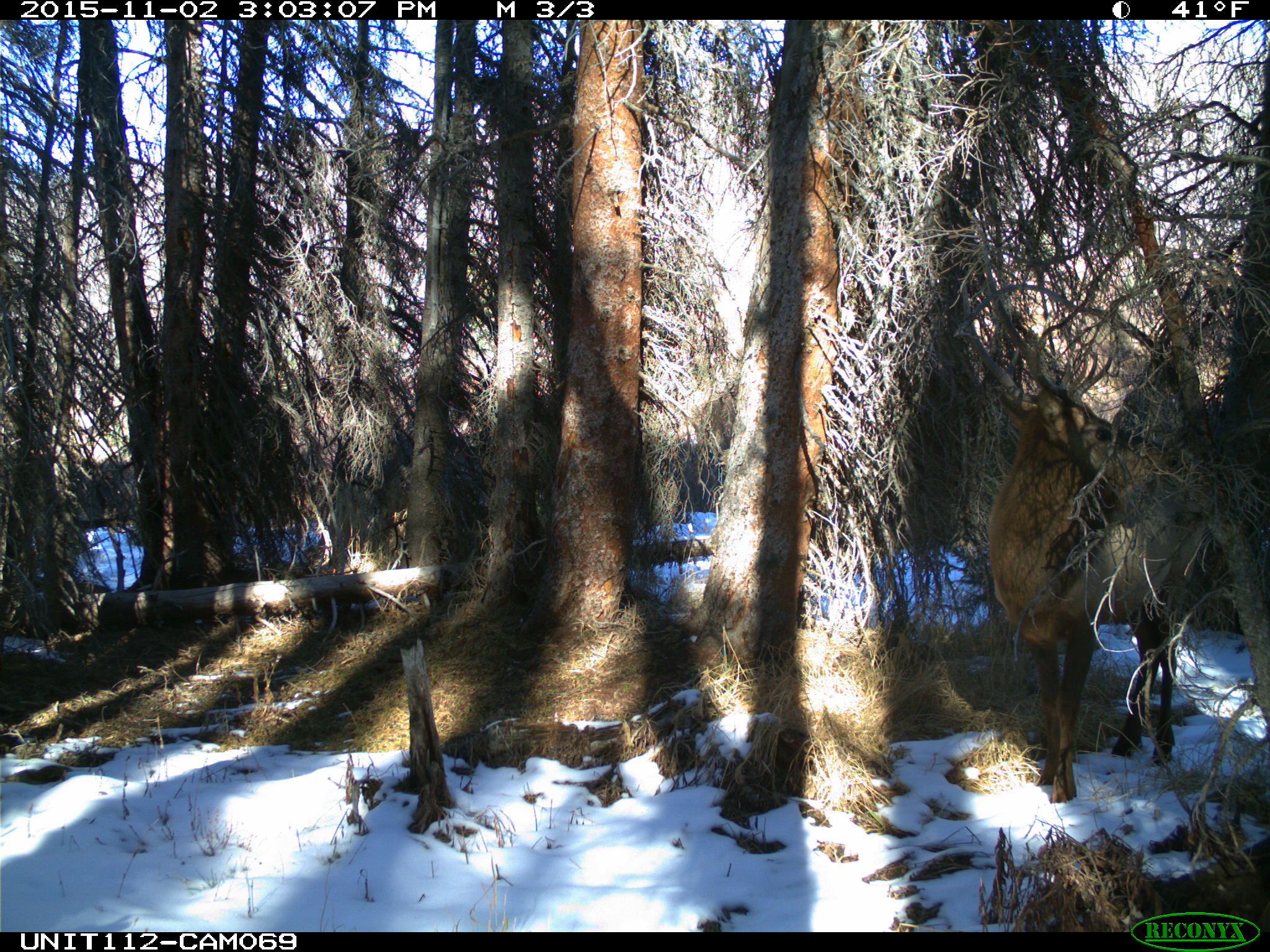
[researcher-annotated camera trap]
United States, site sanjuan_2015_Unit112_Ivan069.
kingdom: Animalia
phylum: Chordata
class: Mammalia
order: Artiodactyla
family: Cervidae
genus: Cervus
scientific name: Cervus elaphus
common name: red deer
Cervus elaphus (red deer).